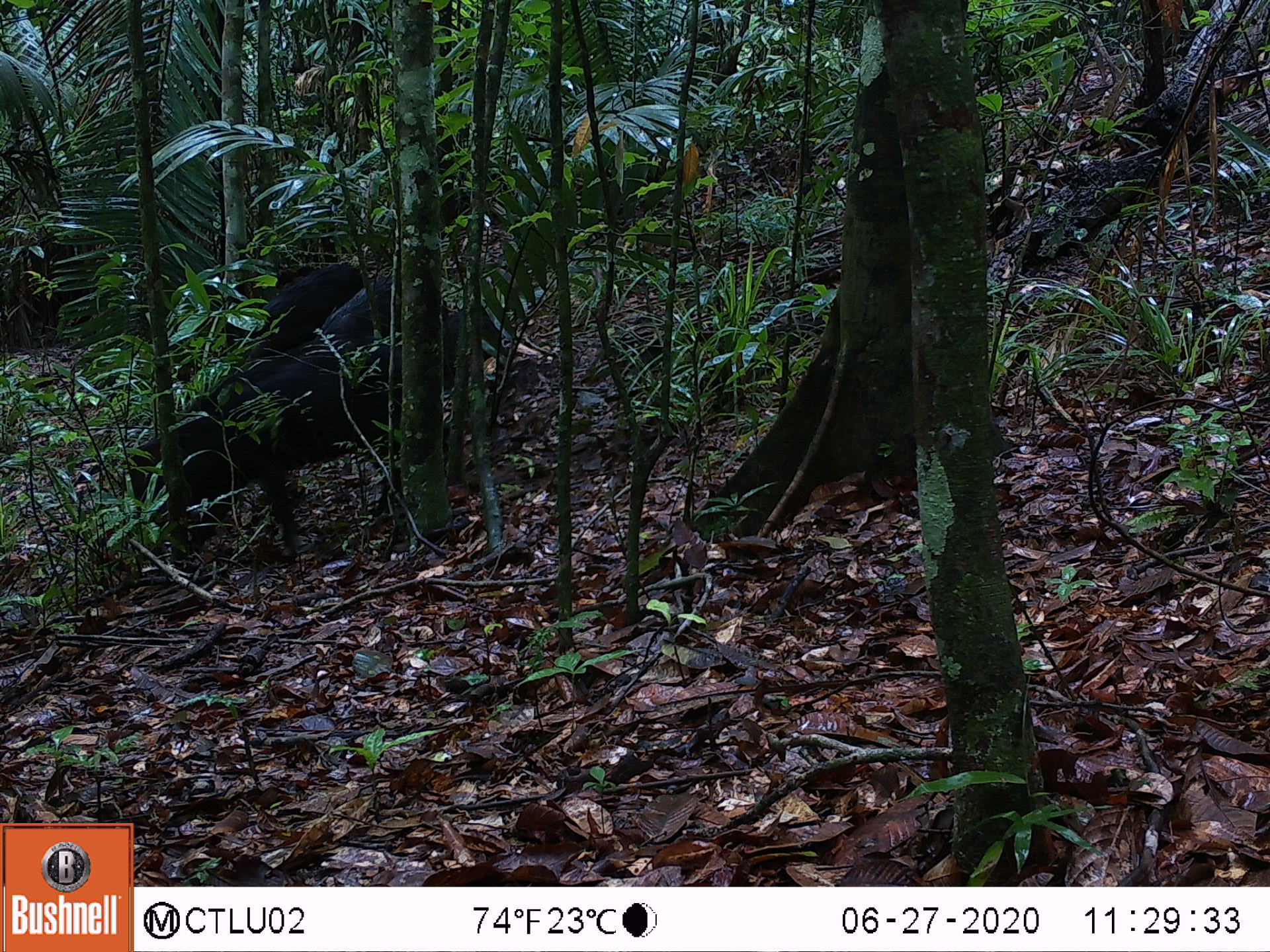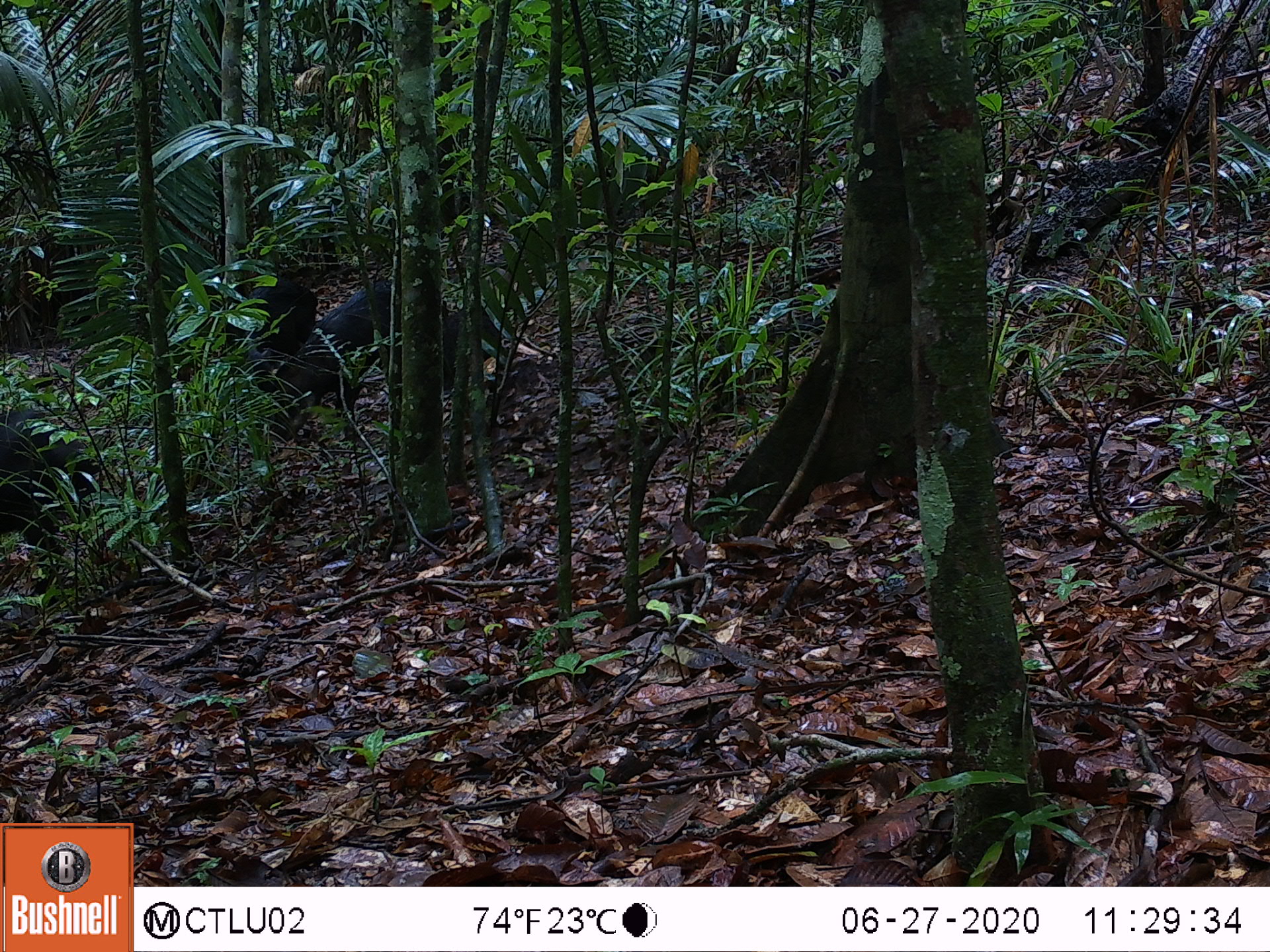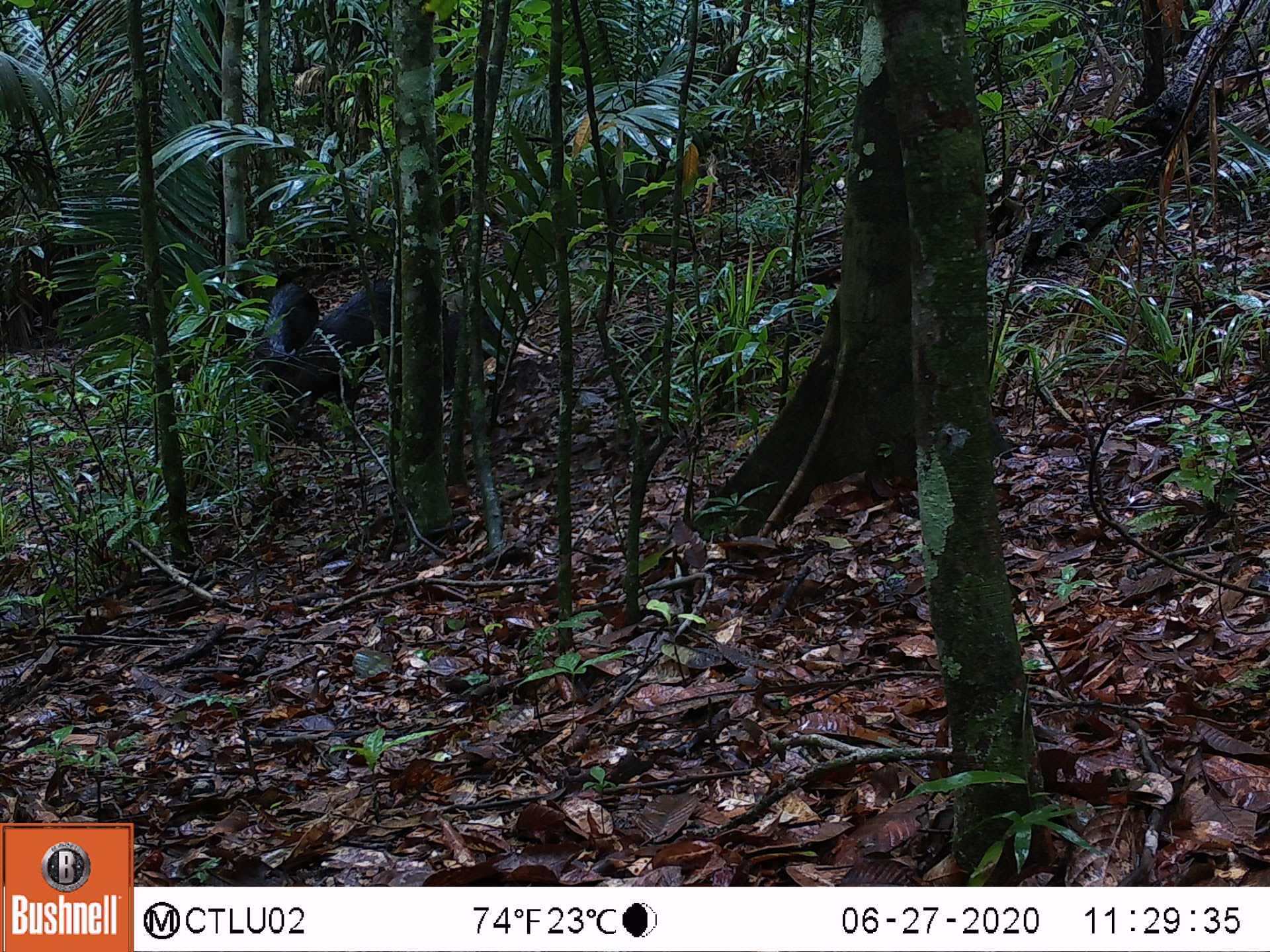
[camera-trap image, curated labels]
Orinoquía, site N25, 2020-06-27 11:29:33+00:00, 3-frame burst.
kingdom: Animalia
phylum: Chordata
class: Mammalia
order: Artiodactyla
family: Tayassuidae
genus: Tayassu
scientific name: Tayassu pecari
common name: white-lipped peccary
White-lipped peccary (Tayassu pecari).